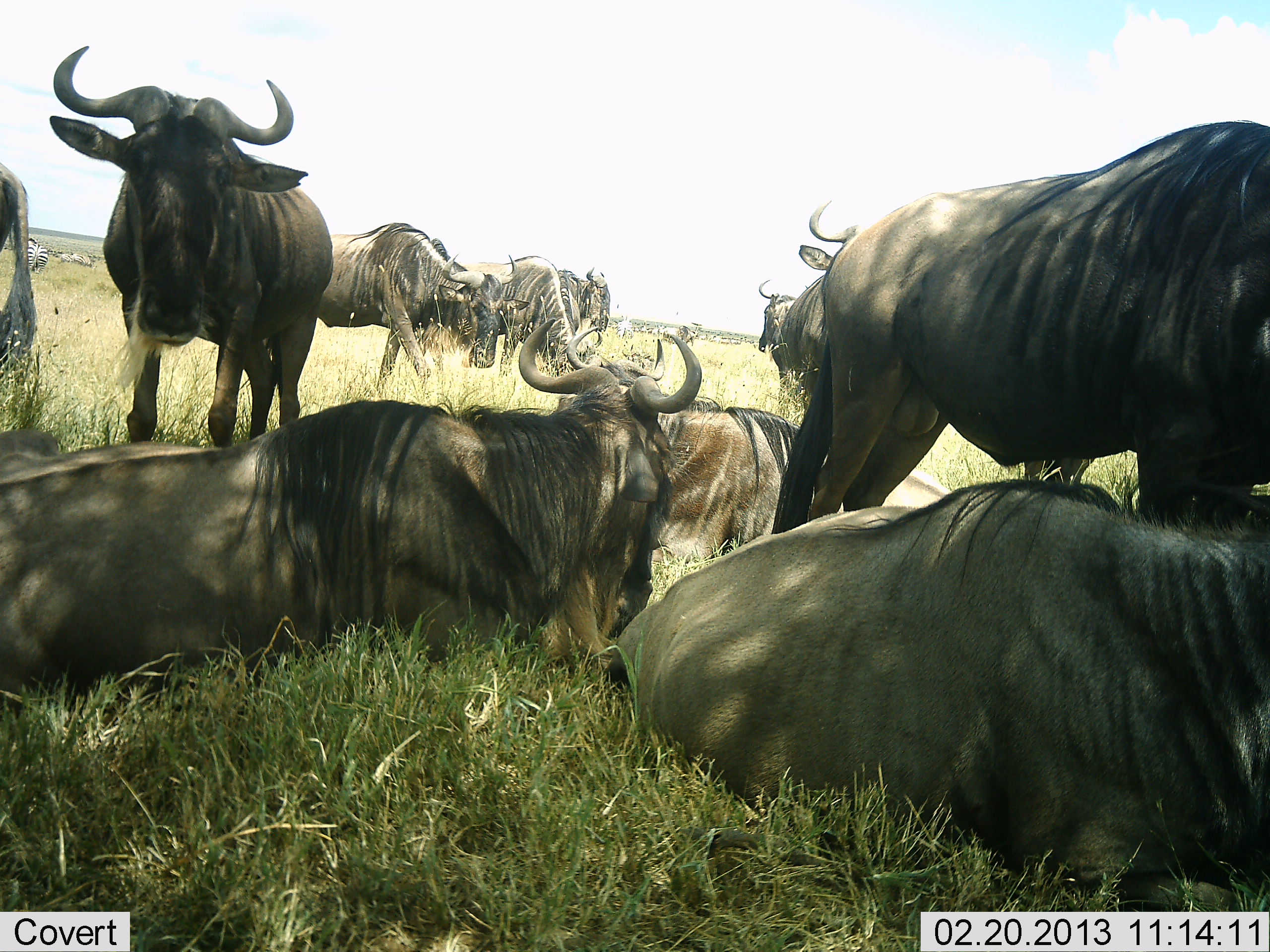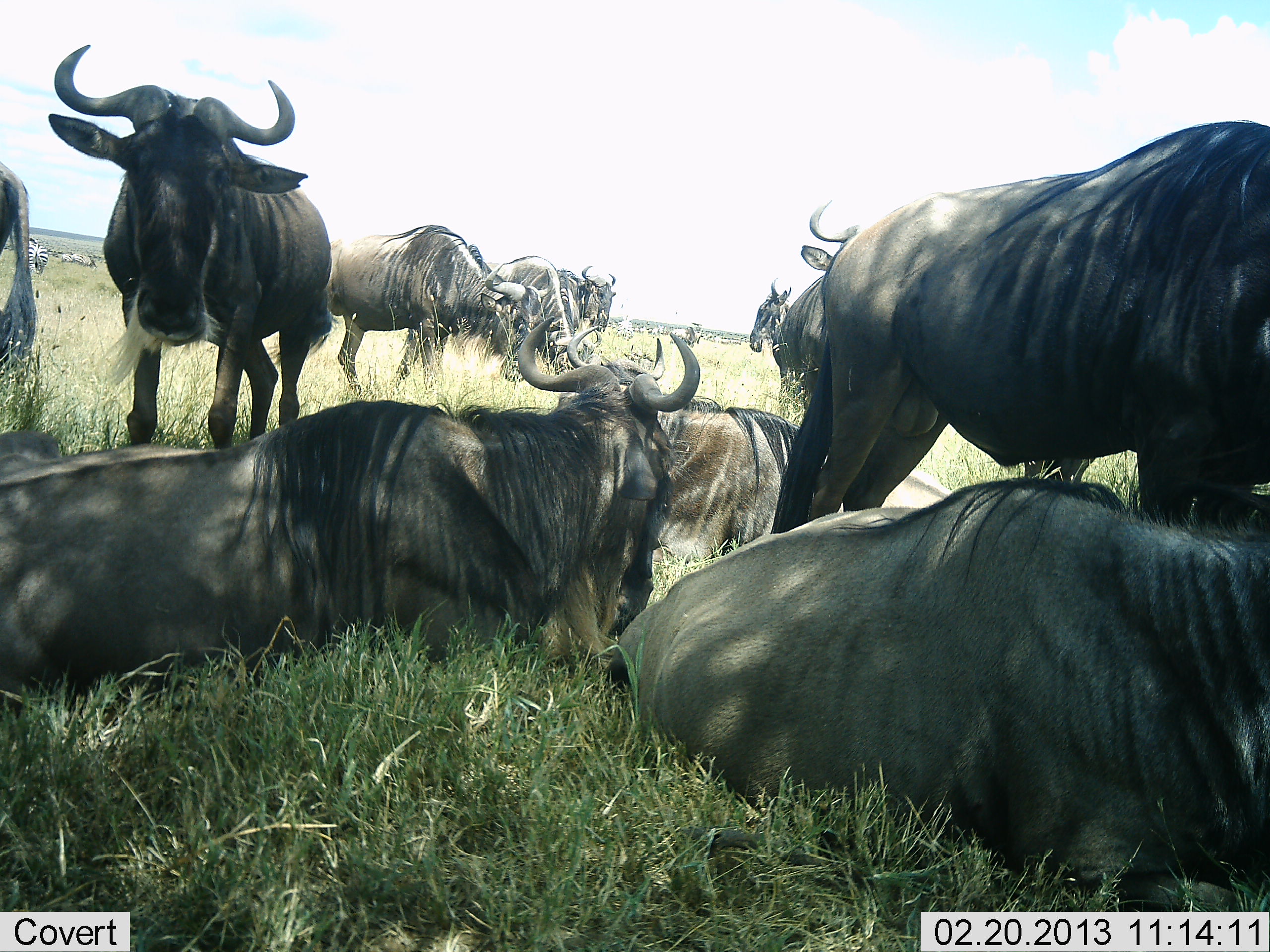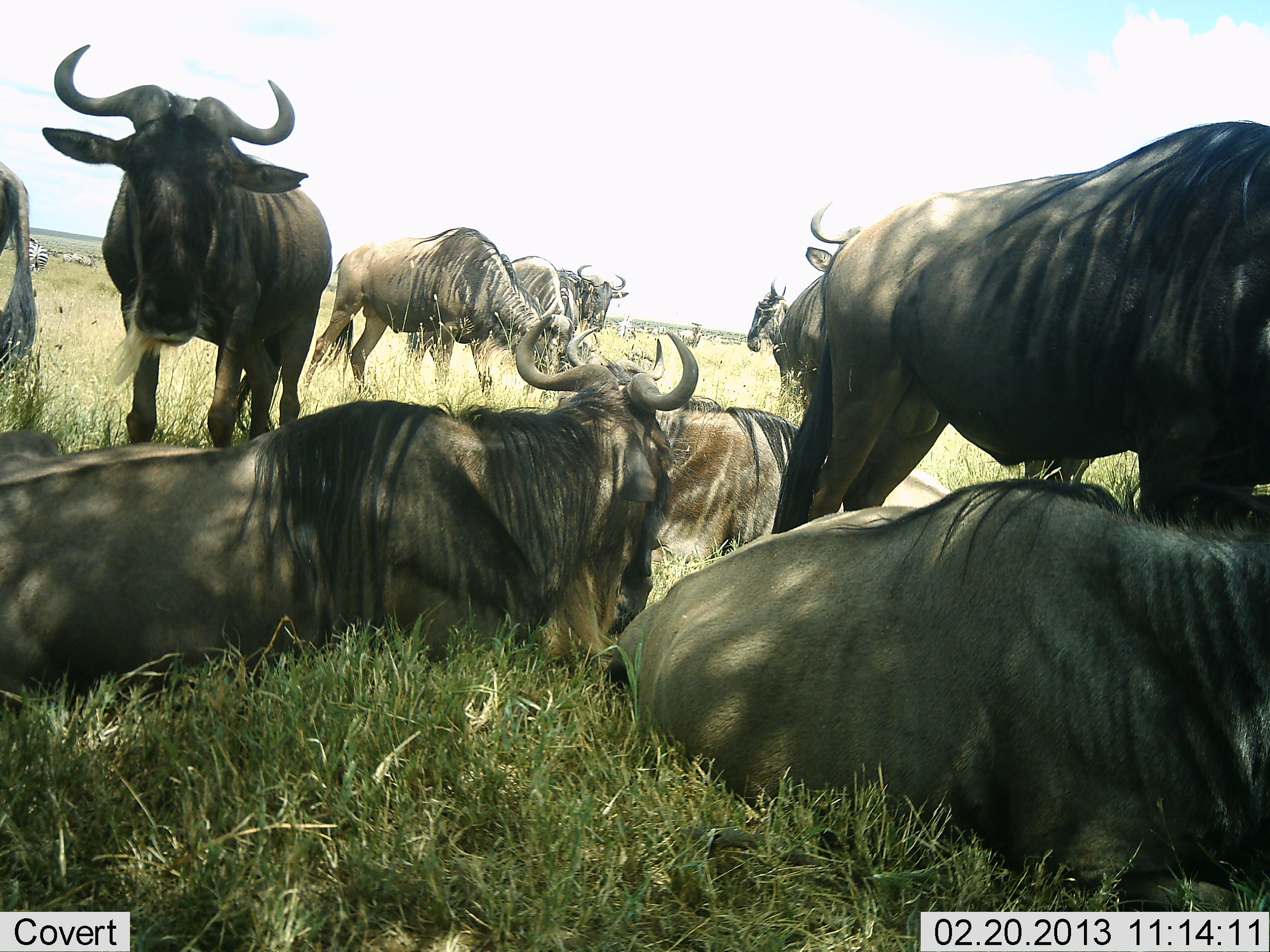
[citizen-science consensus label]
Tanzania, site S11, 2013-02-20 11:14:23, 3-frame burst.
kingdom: Animalia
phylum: Chordata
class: Mammalia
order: Artiodactyla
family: Bovidae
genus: Connochaetes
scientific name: Connochaetes taurinus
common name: blue wildebeest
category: wildebeest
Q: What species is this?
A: Wildebeest (blue wildebeest) (Connochaetes taurinus).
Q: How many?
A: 11-50.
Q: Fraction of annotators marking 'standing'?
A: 90%.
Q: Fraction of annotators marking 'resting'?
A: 100%.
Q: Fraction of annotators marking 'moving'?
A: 35%.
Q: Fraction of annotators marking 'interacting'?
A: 0%.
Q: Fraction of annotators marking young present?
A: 0%.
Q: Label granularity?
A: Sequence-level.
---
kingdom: Animalia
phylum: Chordata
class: Mammalia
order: Perissodactyla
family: Equidae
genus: Equus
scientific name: Equus quagga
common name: plains zebra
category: zebra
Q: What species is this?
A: Zebra (plains zebra) (Equus quagga).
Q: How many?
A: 3.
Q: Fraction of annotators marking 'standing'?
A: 45%.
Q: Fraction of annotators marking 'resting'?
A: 9%.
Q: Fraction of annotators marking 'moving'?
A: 0%.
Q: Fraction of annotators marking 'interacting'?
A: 0%.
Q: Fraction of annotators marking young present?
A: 0%.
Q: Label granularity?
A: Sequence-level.